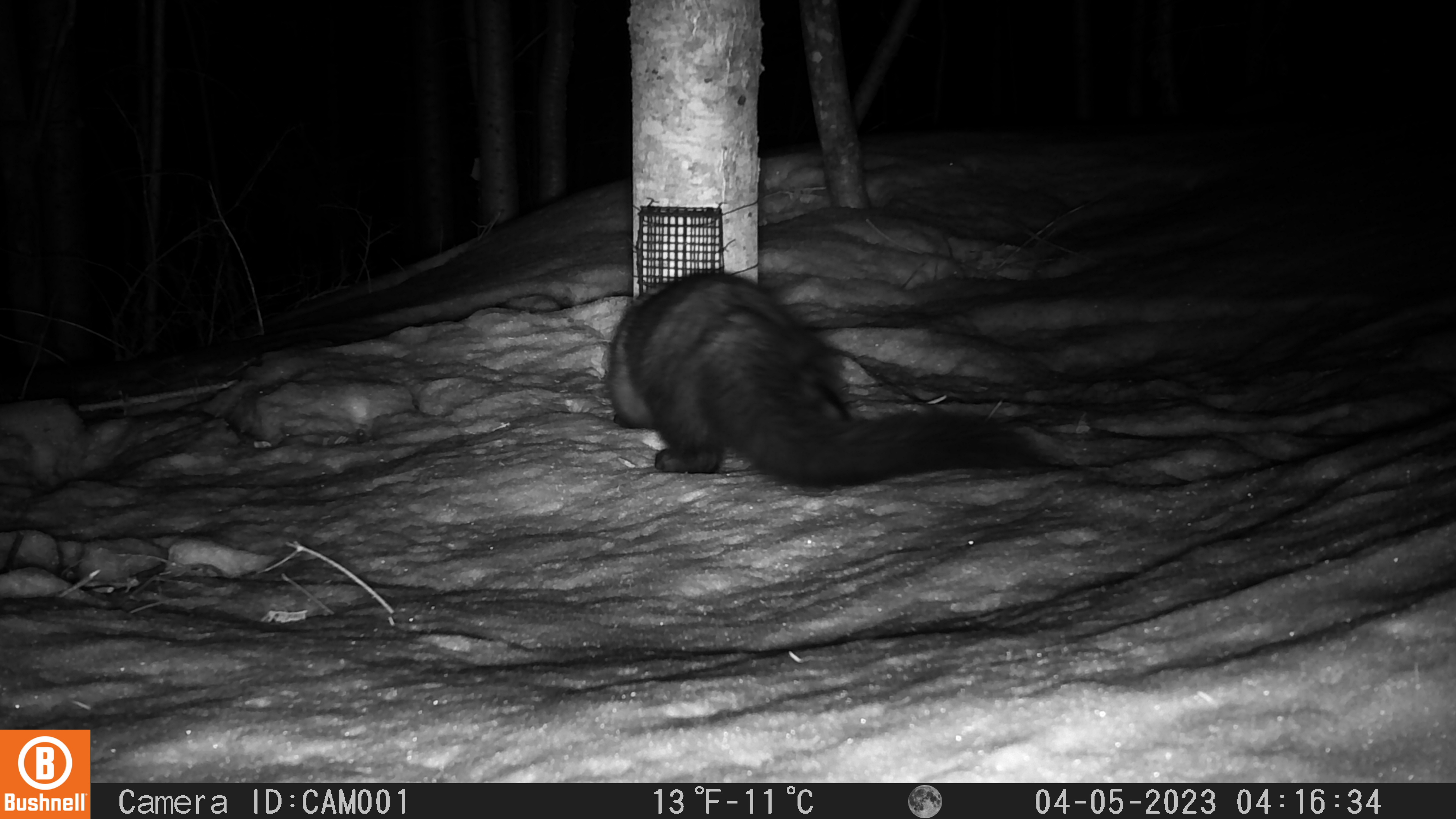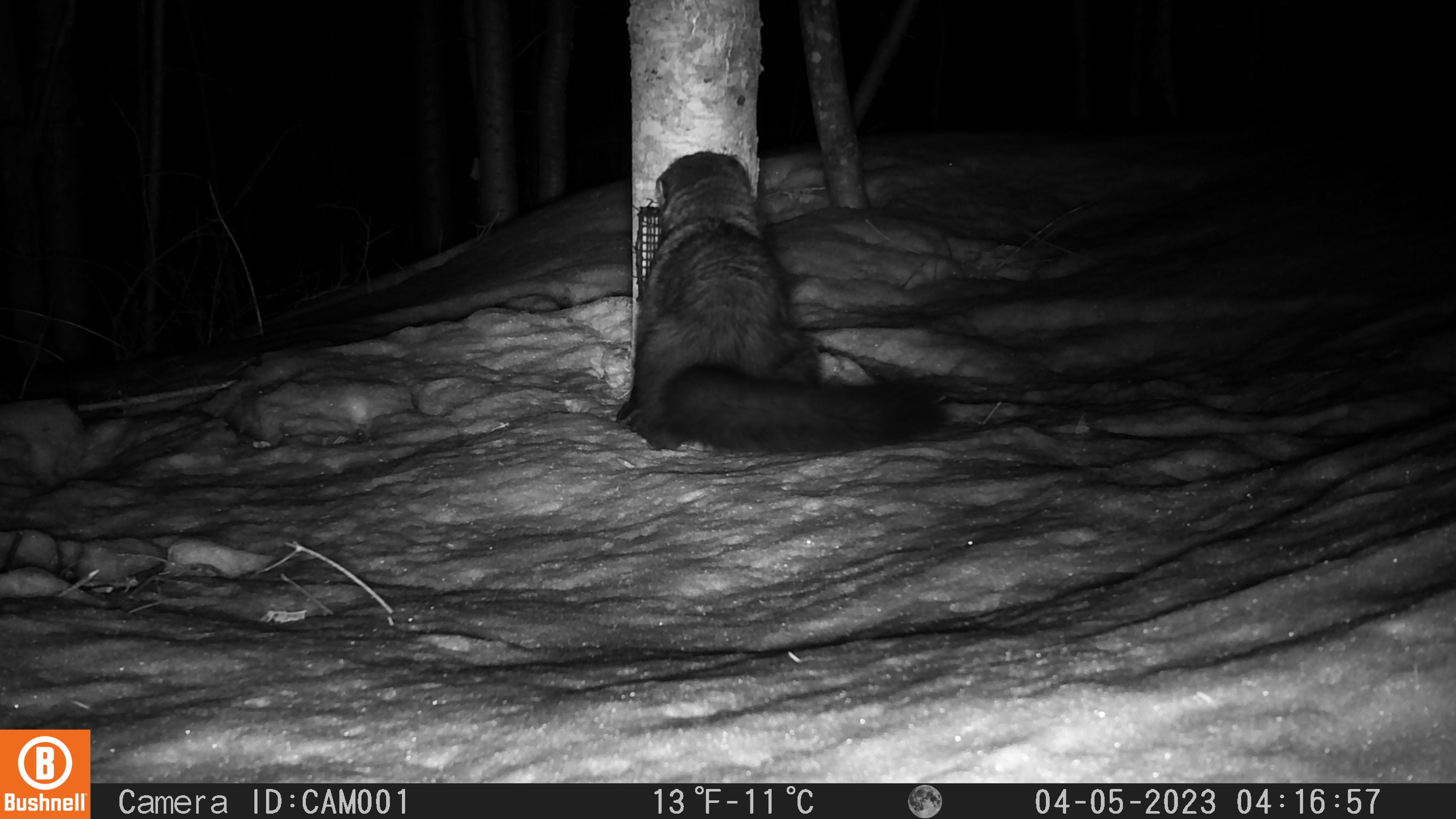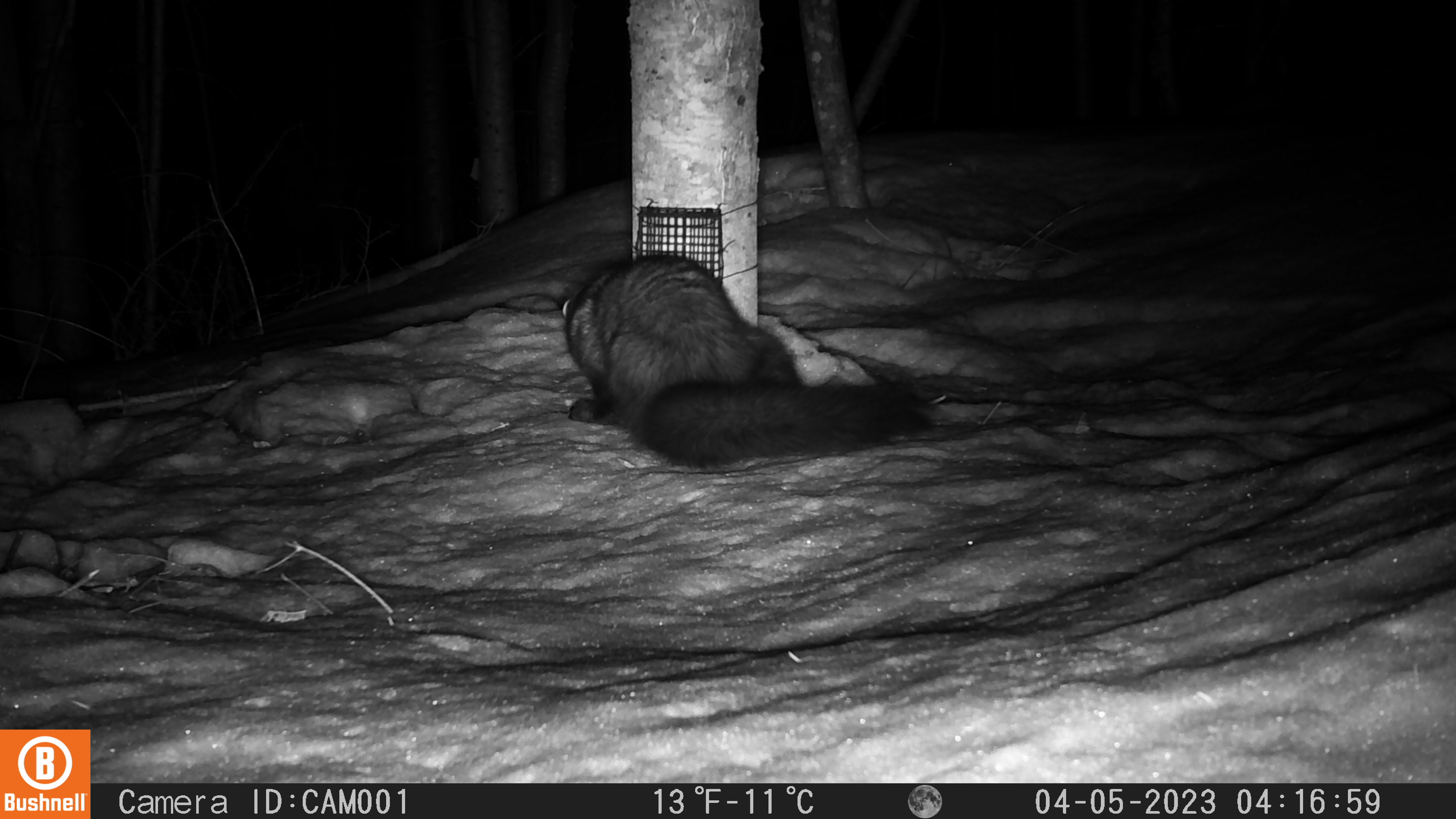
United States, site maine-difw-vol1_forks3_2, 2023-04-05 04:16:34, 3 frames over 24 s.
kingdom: Animalia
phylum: Chordata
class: Mammalia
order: Carnivora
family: Mustelidae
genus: Pekania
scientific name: Pekania pennanti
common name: fisher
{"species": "fisher (Pekania pennanti)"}